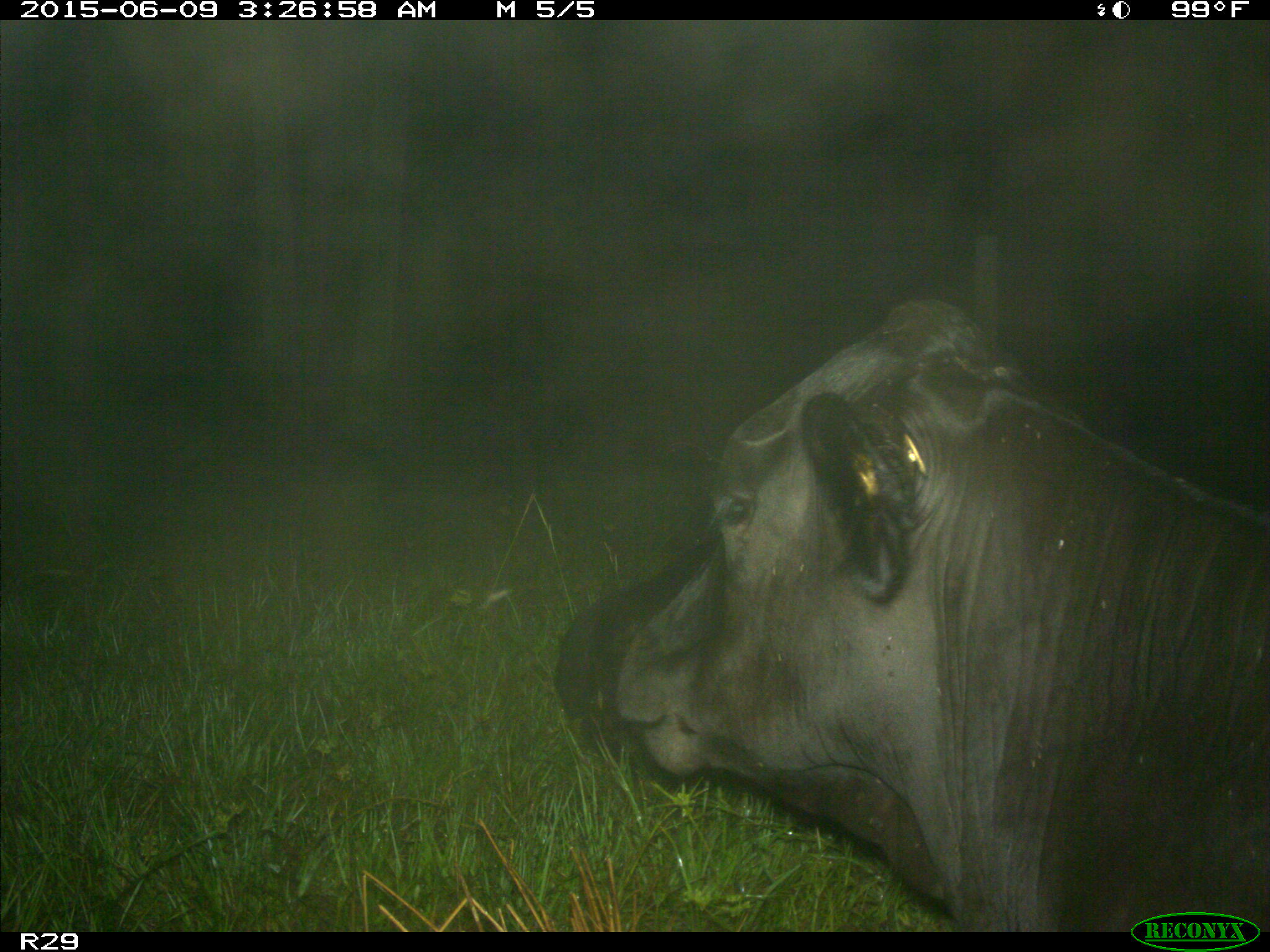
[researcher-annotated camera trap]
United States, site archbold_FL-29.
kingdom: Animalia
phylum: Chordata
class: Mammalia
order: Artiodactyla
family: Bovidae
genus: Bos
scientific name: Bos taurus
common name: domestic cow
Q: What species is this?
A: Bos taurus (domestic cow).